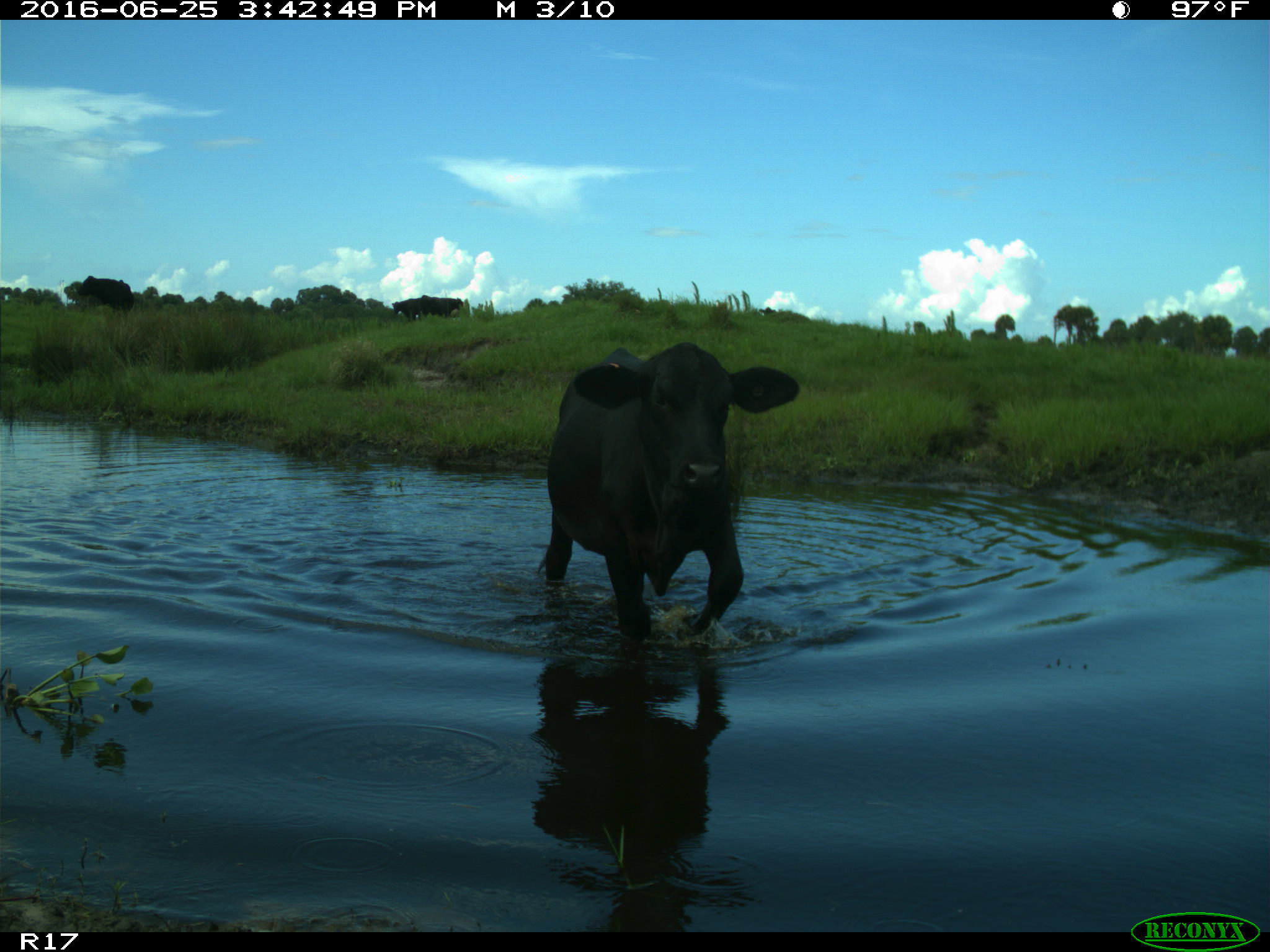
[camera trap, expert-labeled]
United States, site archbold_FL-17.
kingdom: Animalia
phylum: Chordata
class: Mammalia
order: Artiodactyla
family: Bovidae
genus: Bos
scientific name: Bos taurus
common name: domestic cow